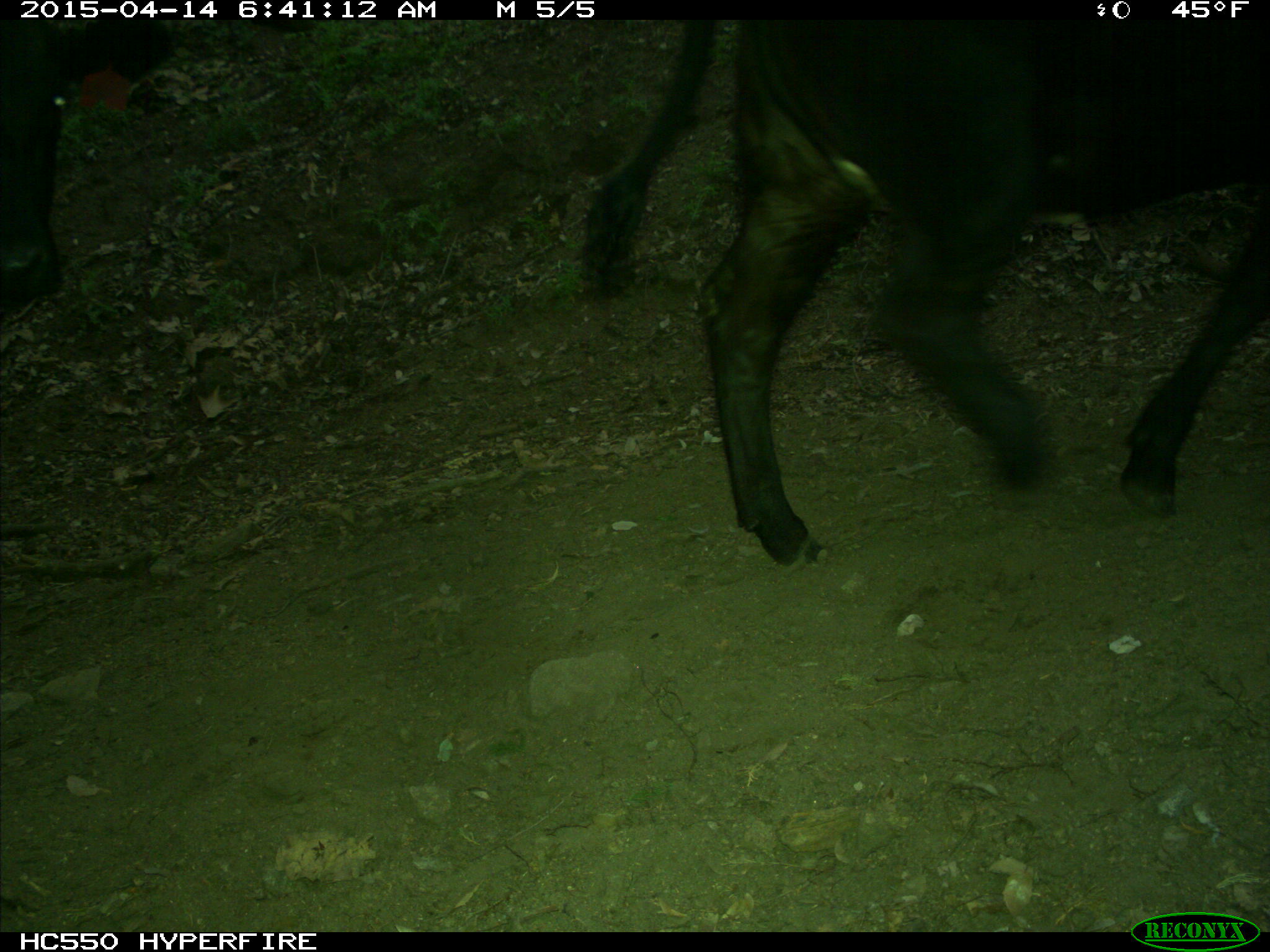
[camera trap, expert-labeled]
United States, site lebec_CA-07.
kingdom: Animalia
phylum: Chordata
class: Mammalia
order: Artiodactyla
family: Bovidae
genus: Bos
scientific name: Bos taurus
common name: domestic cow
Bos taurus (domestic cow).